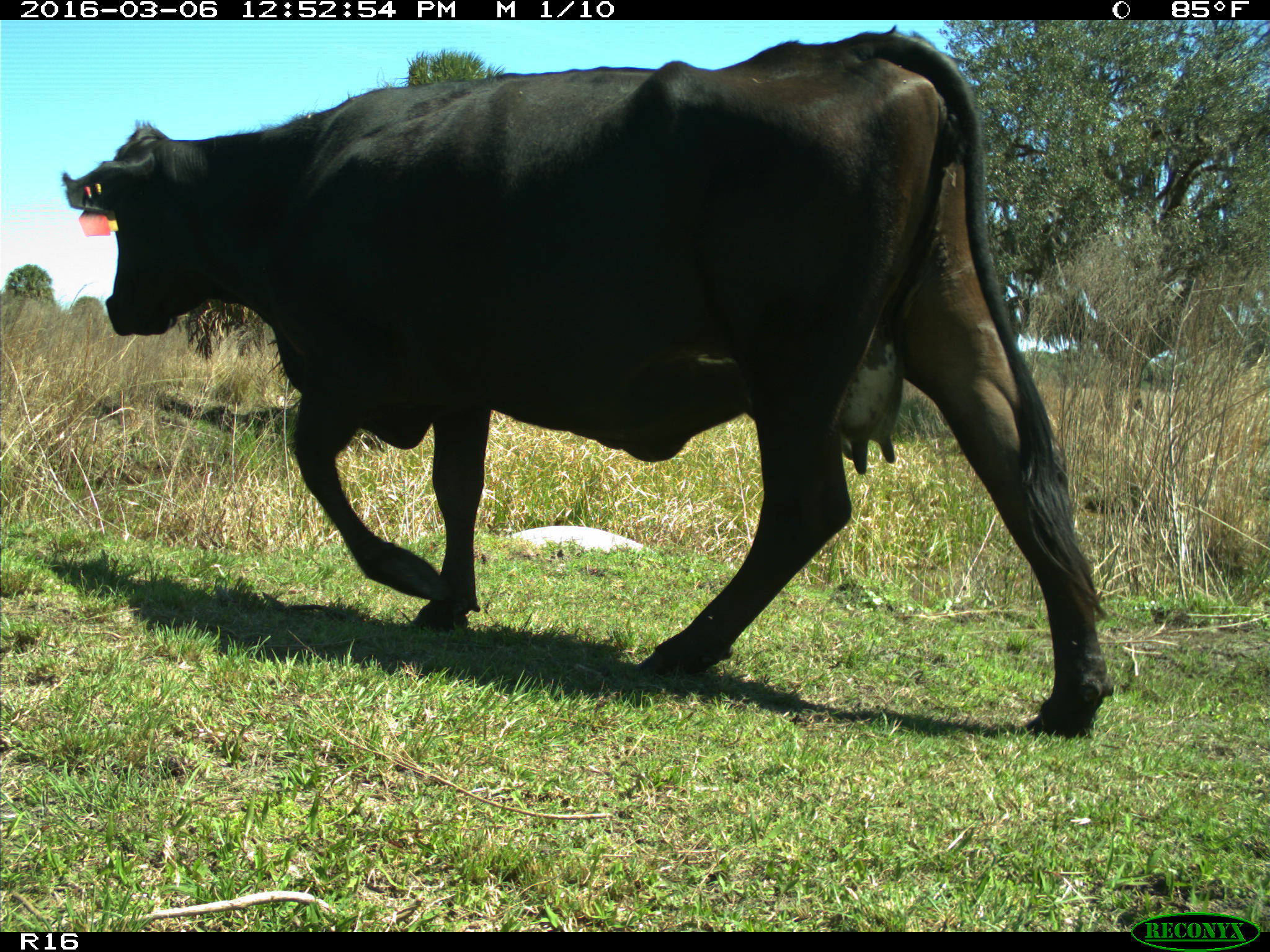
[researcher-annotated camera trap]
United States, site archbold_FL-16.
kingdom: Animalia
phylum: Chordata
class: Mammalia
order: Artiodactyla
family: Bovidae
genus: Bos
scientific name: Bos taurus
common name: domestic cow